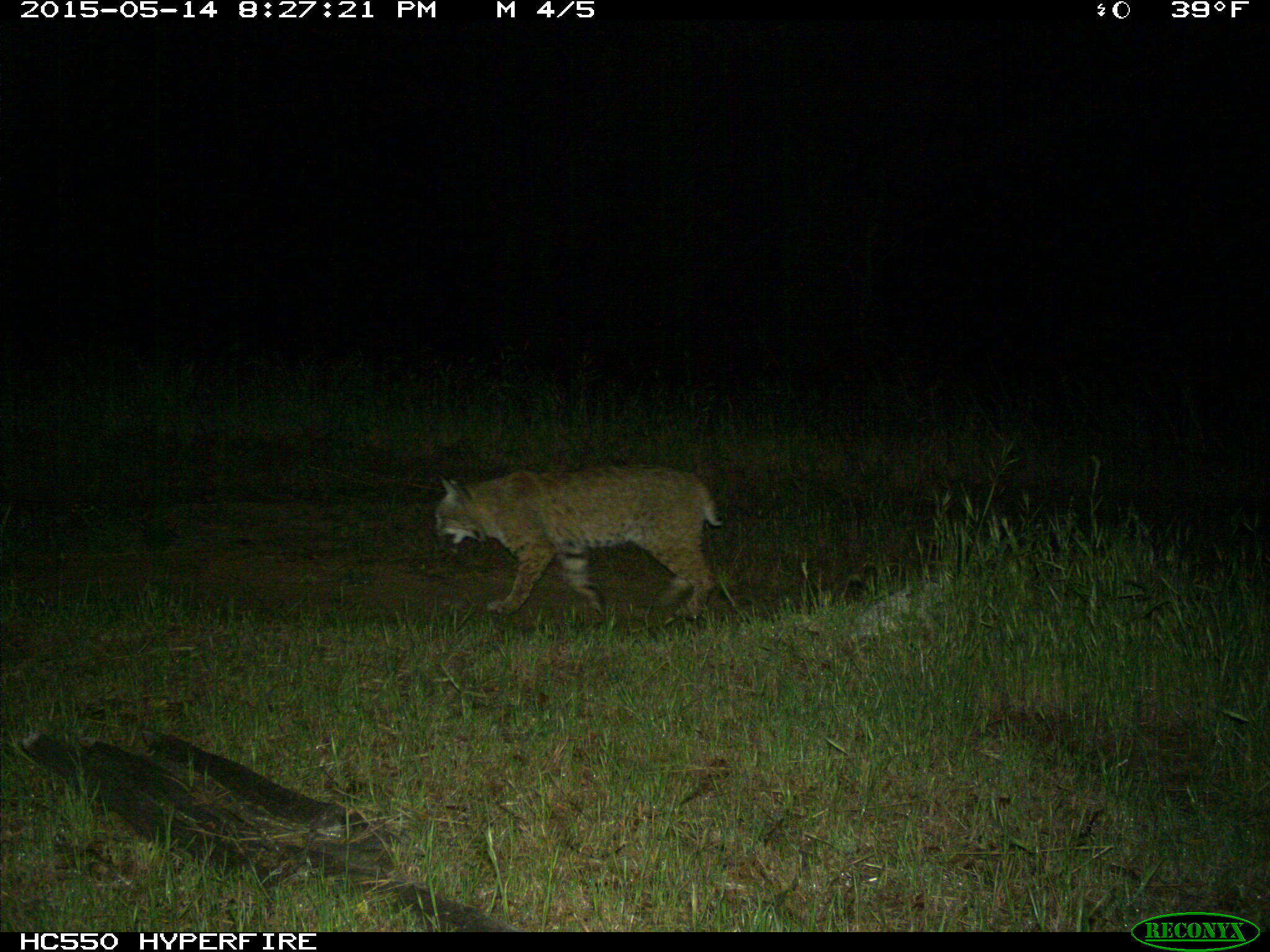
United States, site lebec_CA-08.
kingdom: Animalia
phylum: Chordata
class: Mammalia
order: Carnivora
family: Felidae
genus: Lynx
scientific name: Lynx rufus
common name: bobcat